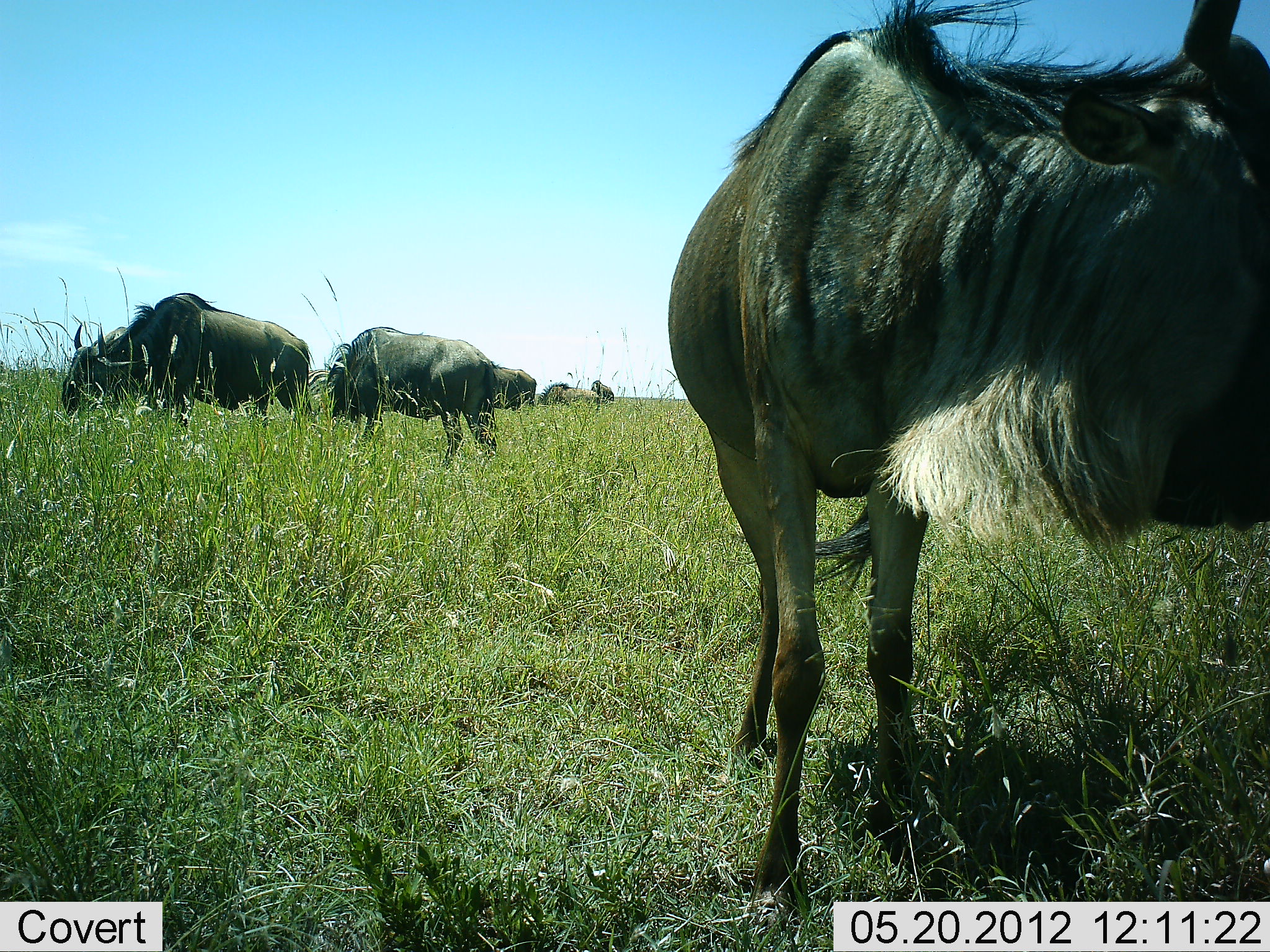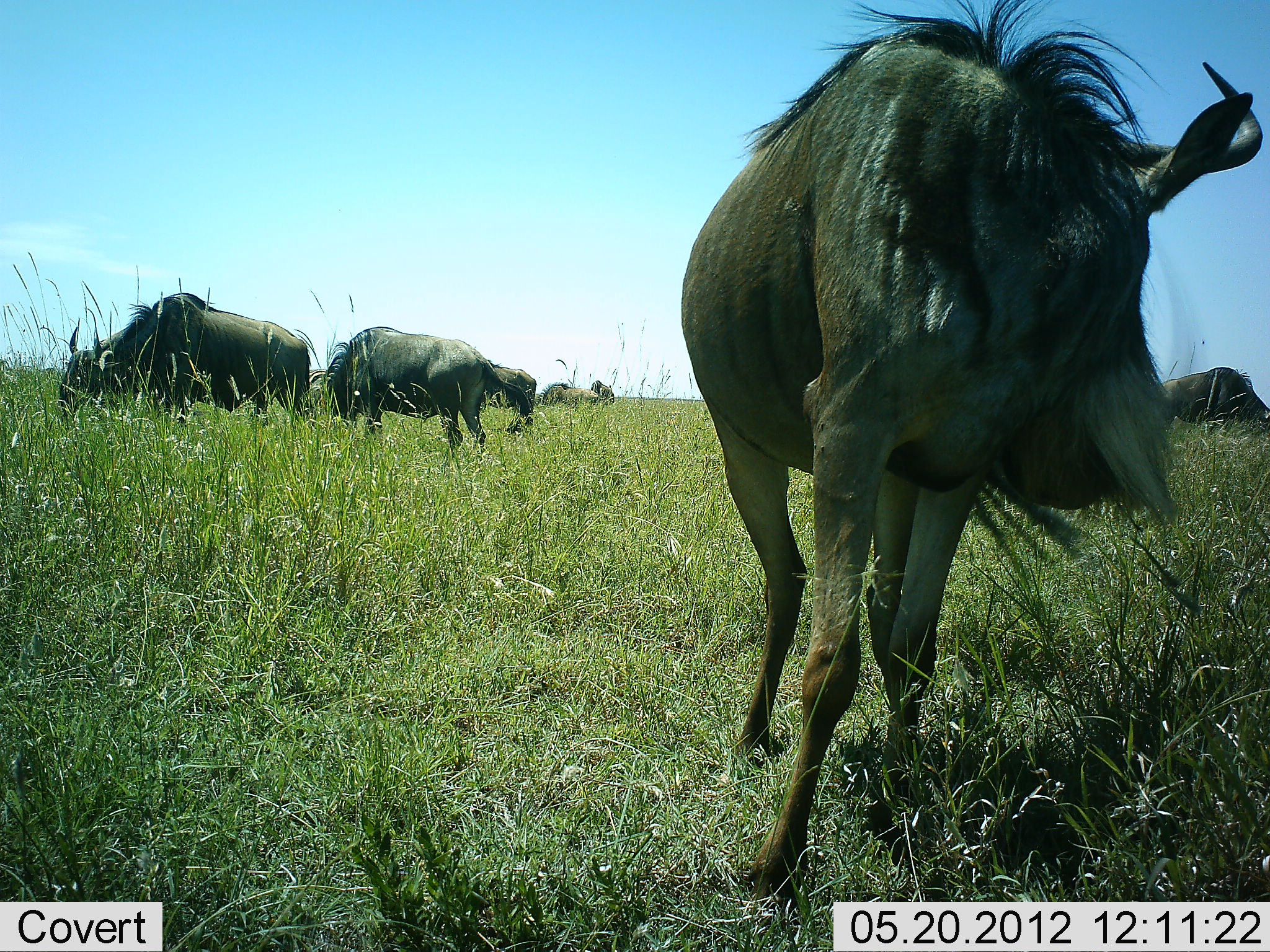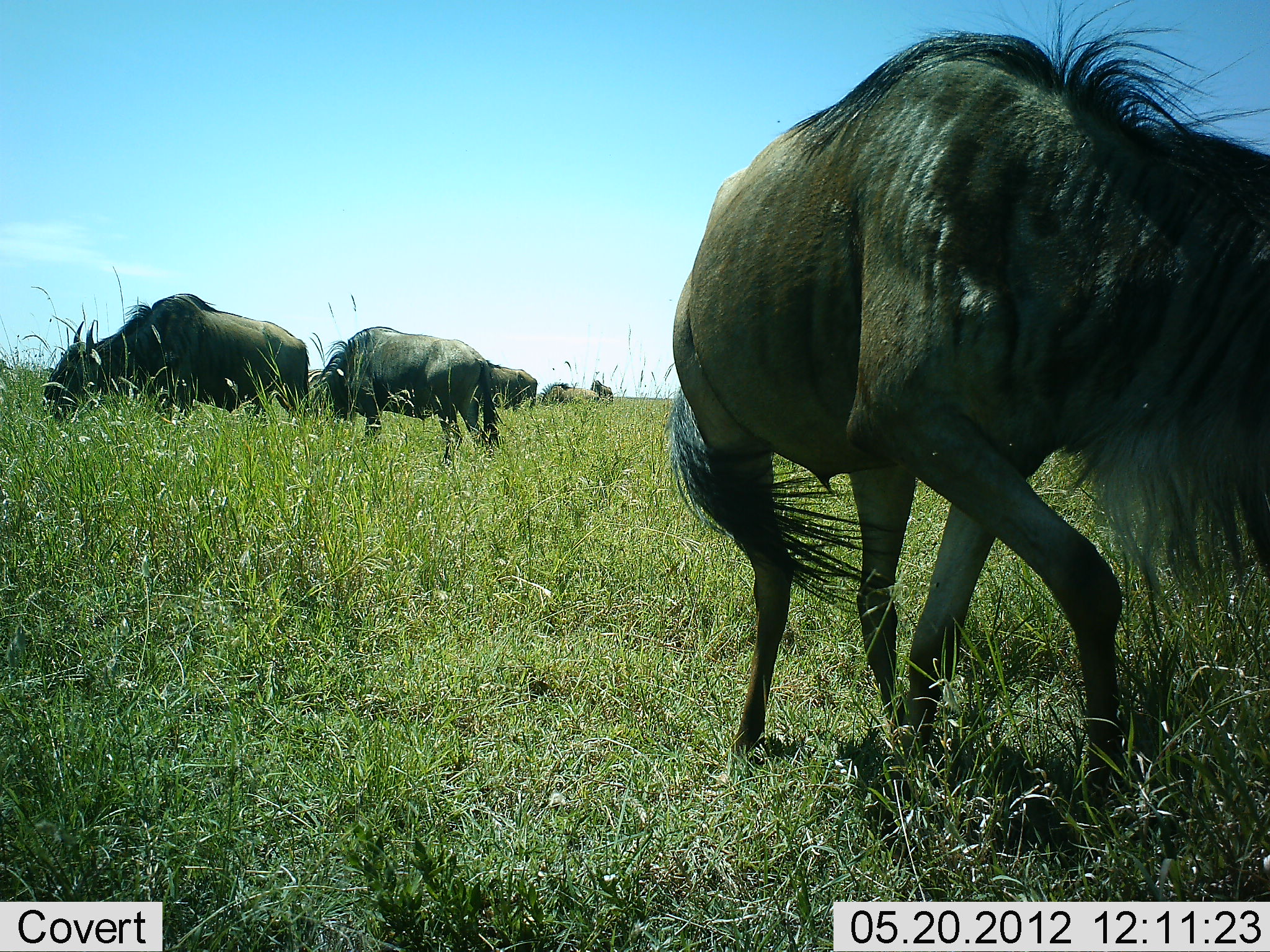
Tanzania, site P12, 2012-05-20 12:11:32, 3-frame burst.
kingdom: Animalia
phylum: Chordata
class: Mammalia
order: Artiodactyla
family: Bovidae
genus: Connochaetes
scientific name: Connochaetes taurinus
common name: blue wildebeest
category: wildebeest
Wildebeest (blue wildebeest) (Connochaetes taurinus), count 6. Behavior (volunteer vote fractions): standing 80%, resting 20%, moving 20%, interacting 0%. Young present (vote fraction): 0%. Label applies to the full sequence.